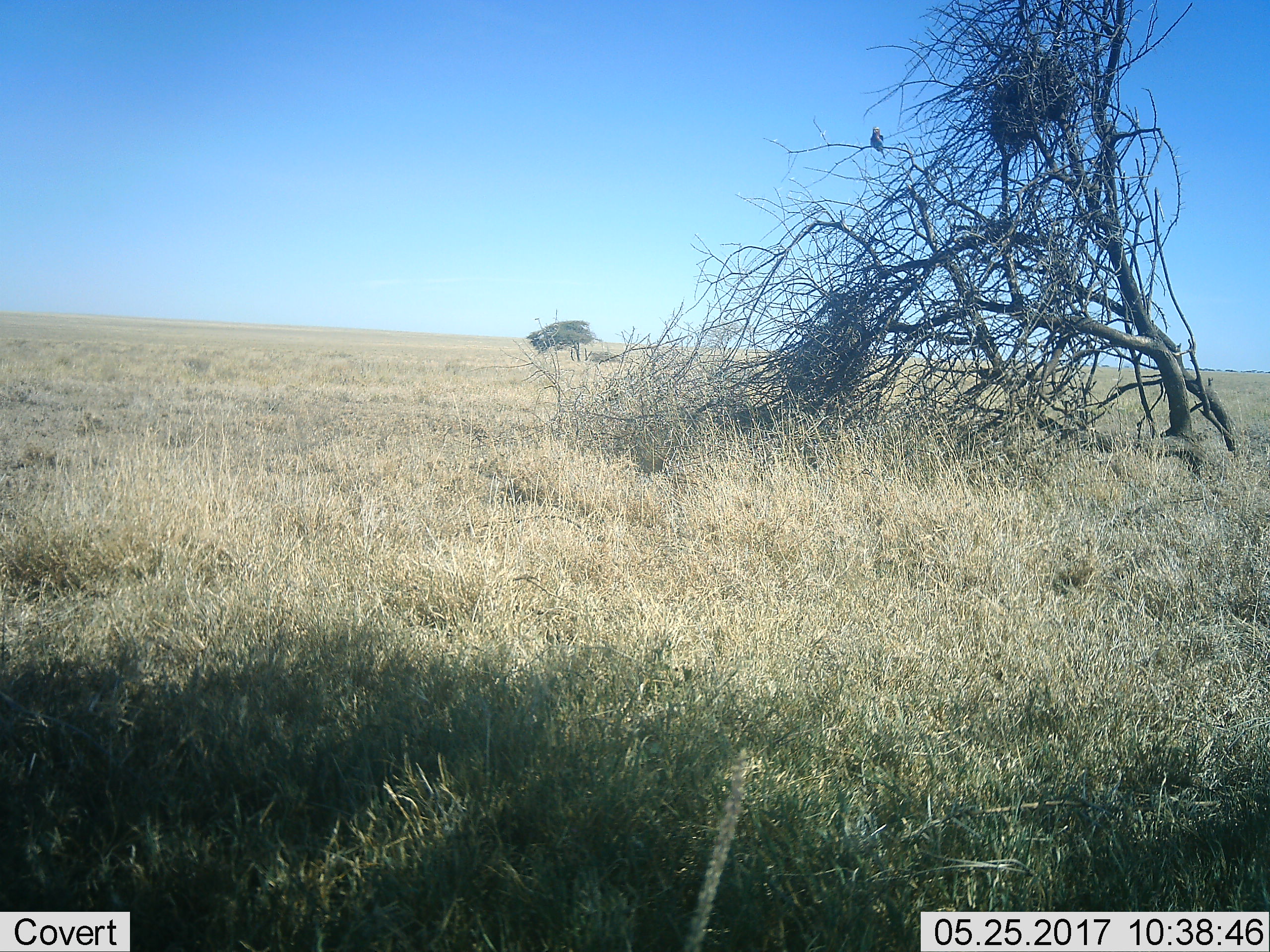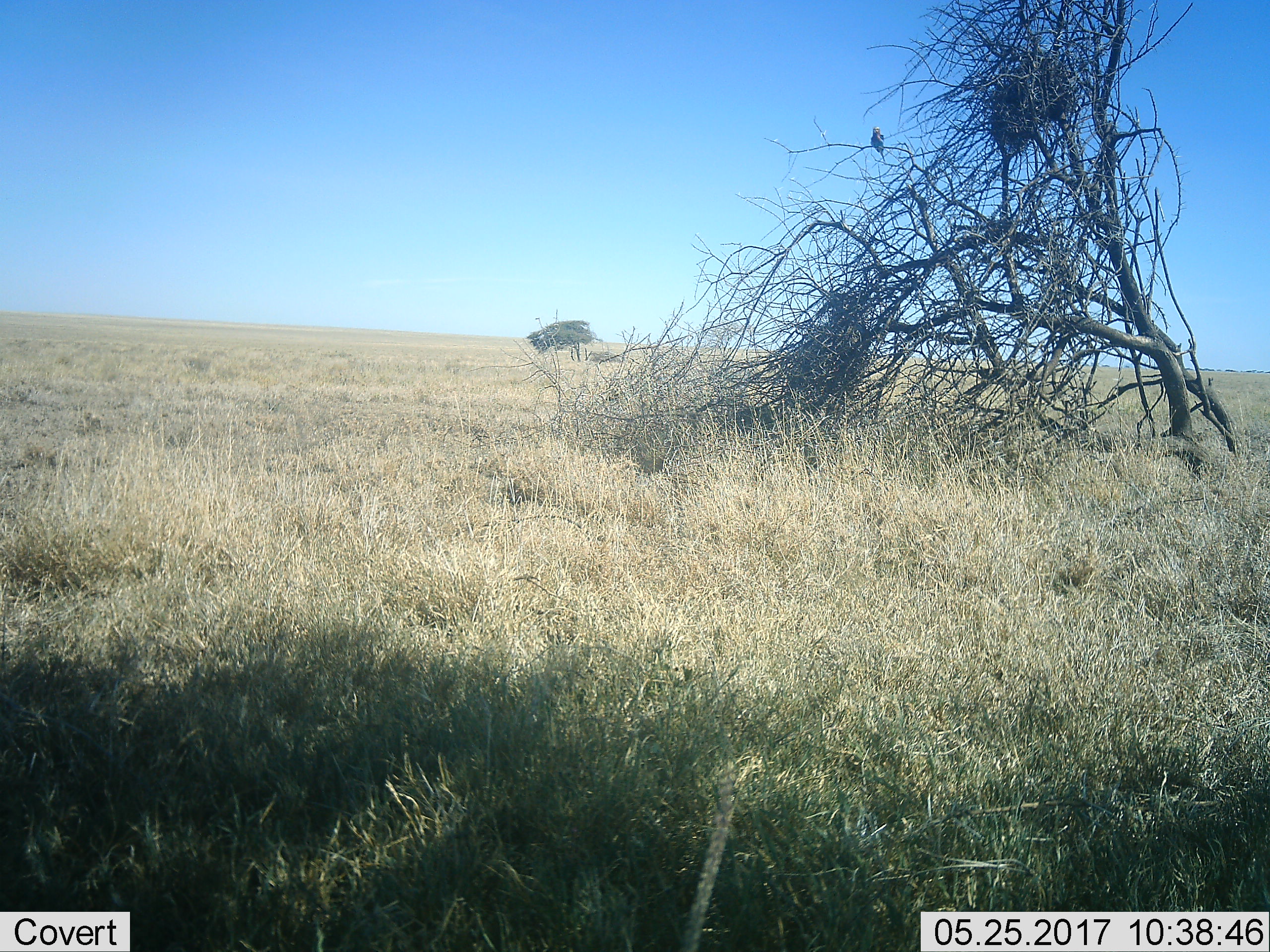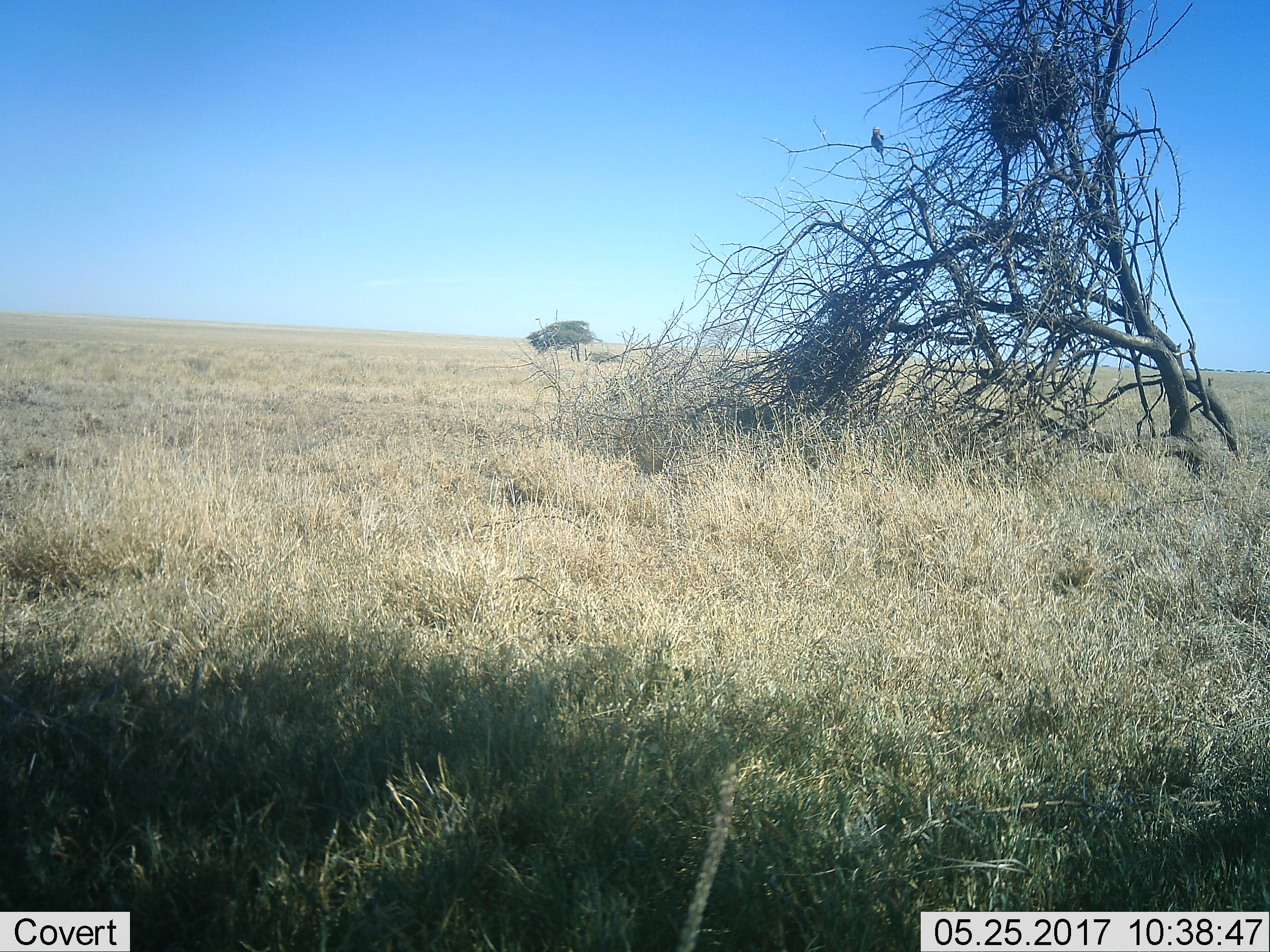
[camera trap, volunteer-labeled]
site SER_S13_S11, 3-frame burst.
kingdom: Animalia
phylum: Chordata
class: Aves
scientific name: Aves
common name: bird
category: birdother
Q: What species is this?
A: Birdother (bird) (Aves).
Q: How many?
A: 1.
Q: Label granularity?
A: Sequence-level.